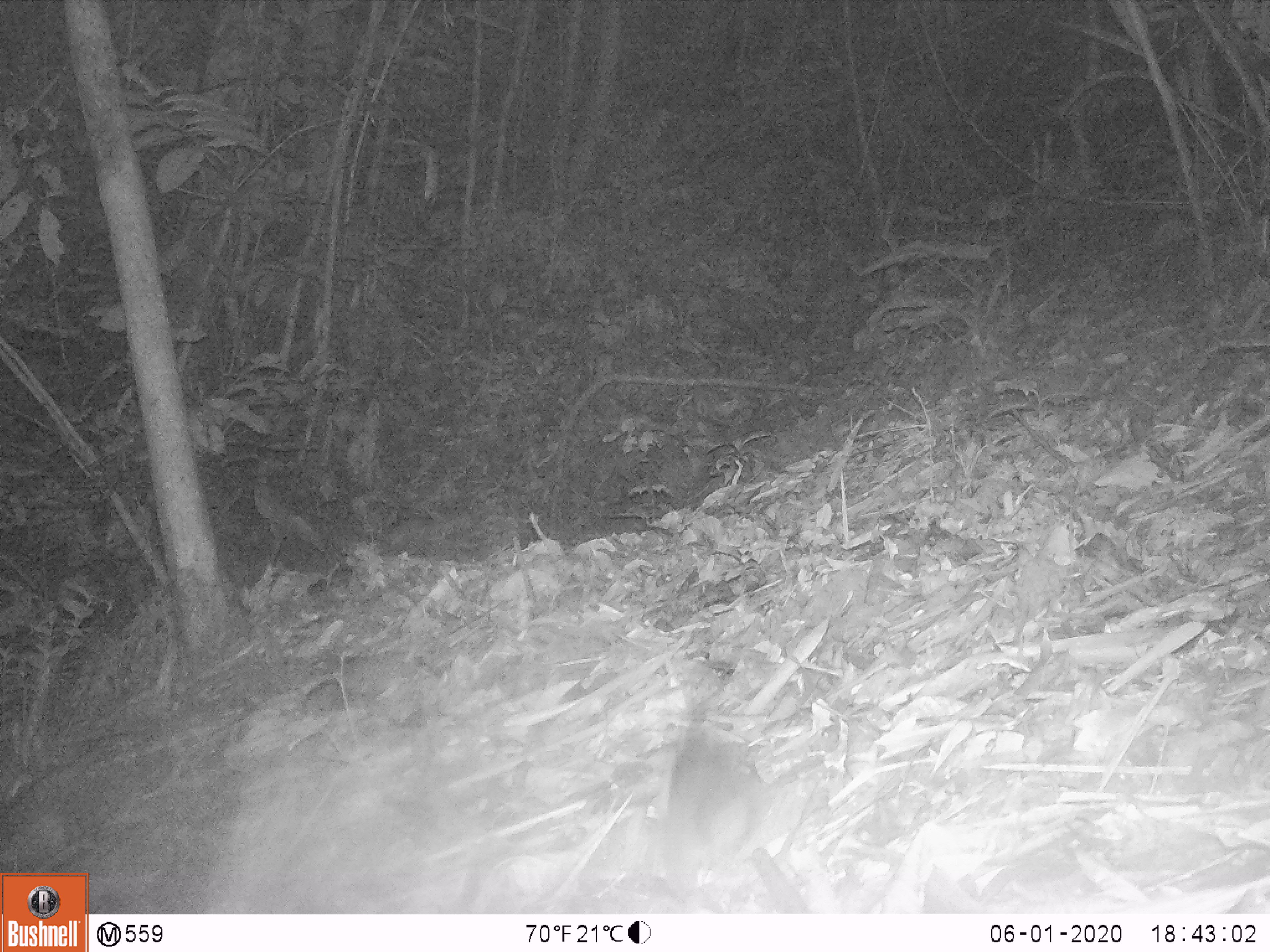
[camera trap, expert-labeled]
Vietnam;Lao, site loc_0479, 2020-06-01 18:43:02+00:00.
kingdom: Animalia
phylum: Chordata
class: Mammalia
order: Rodentia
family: Sciuridae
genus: Sciurus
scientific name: Sciurus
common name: squirrel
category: unidentified squirrel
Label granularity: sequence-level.